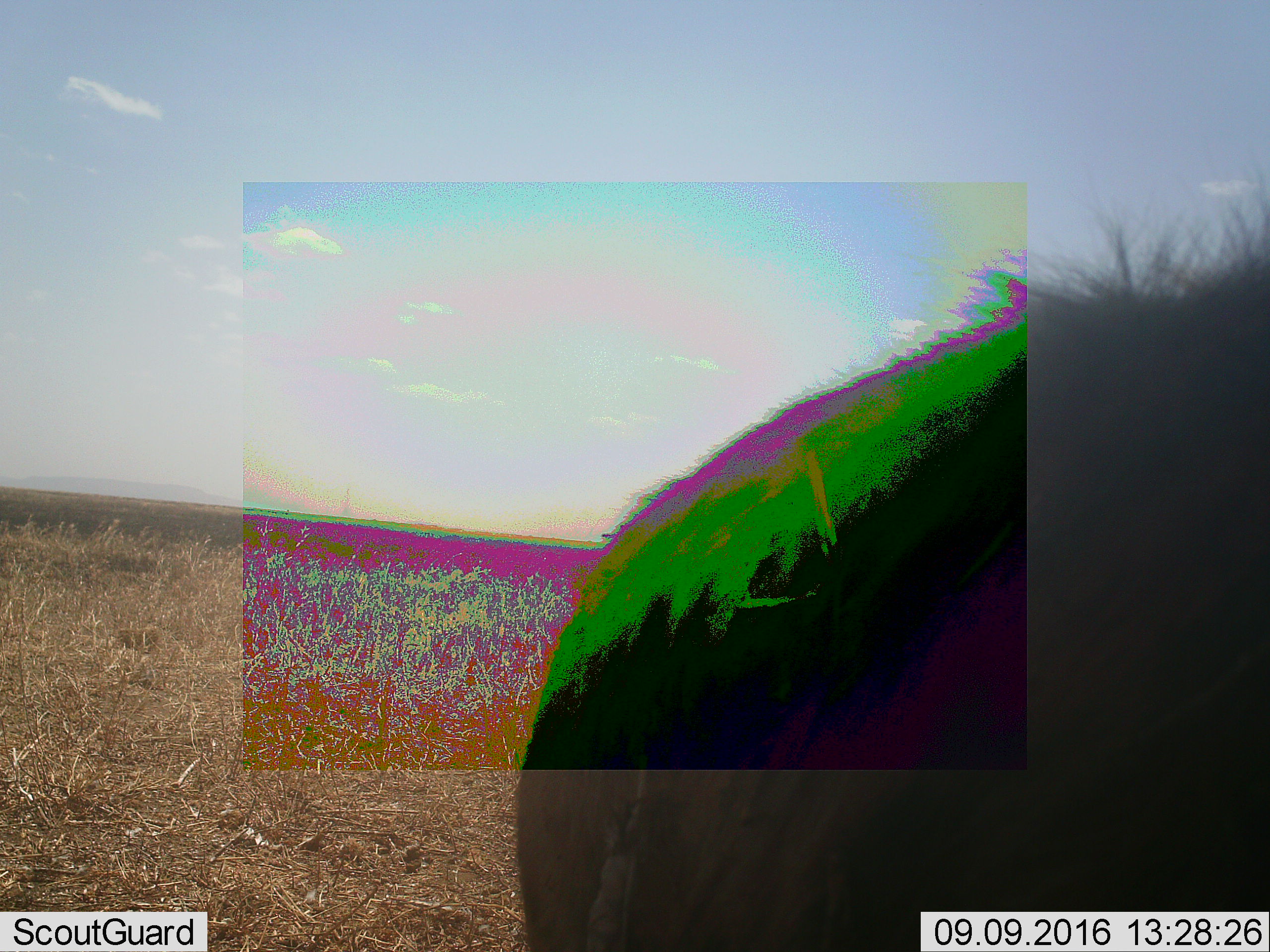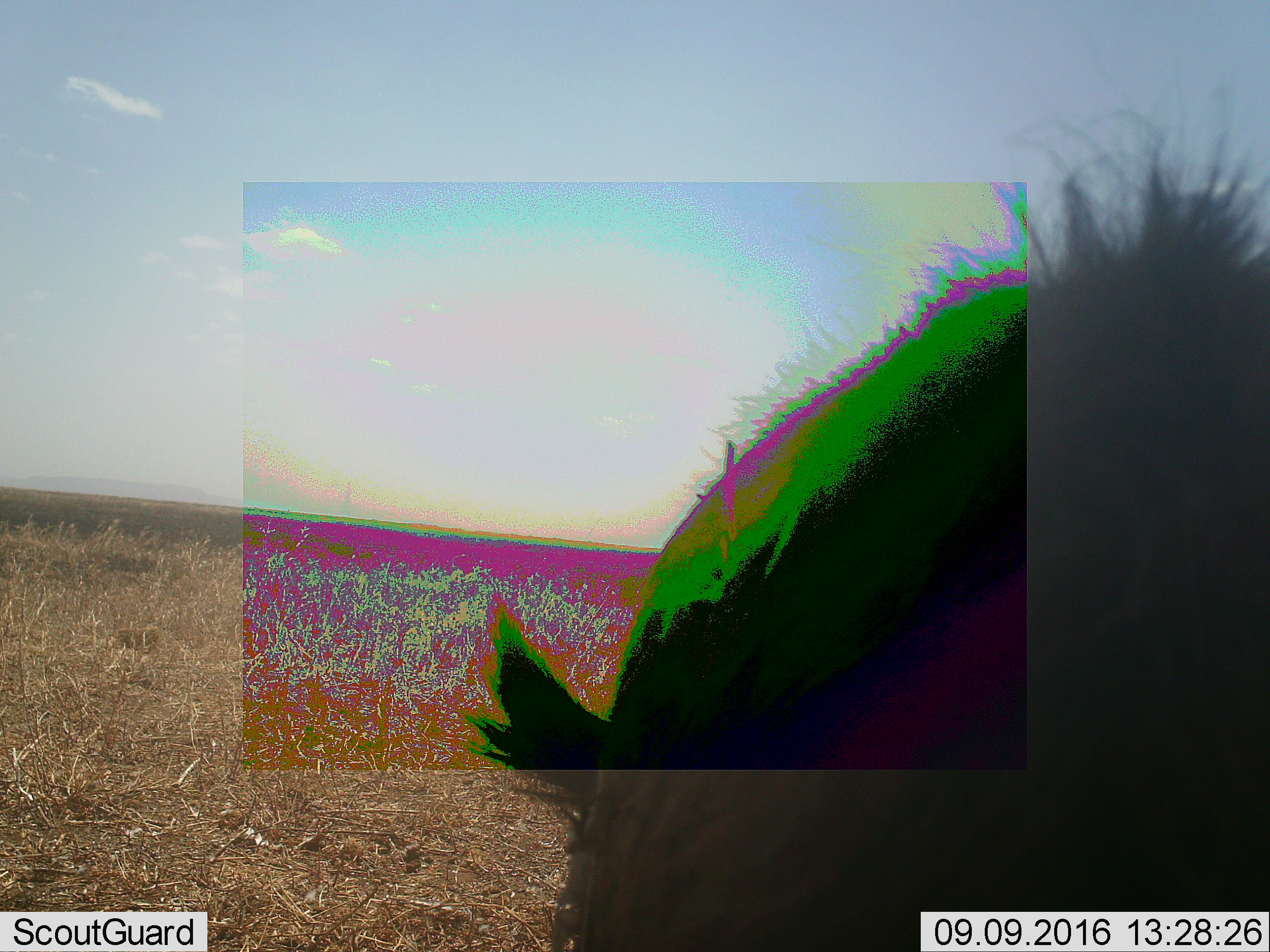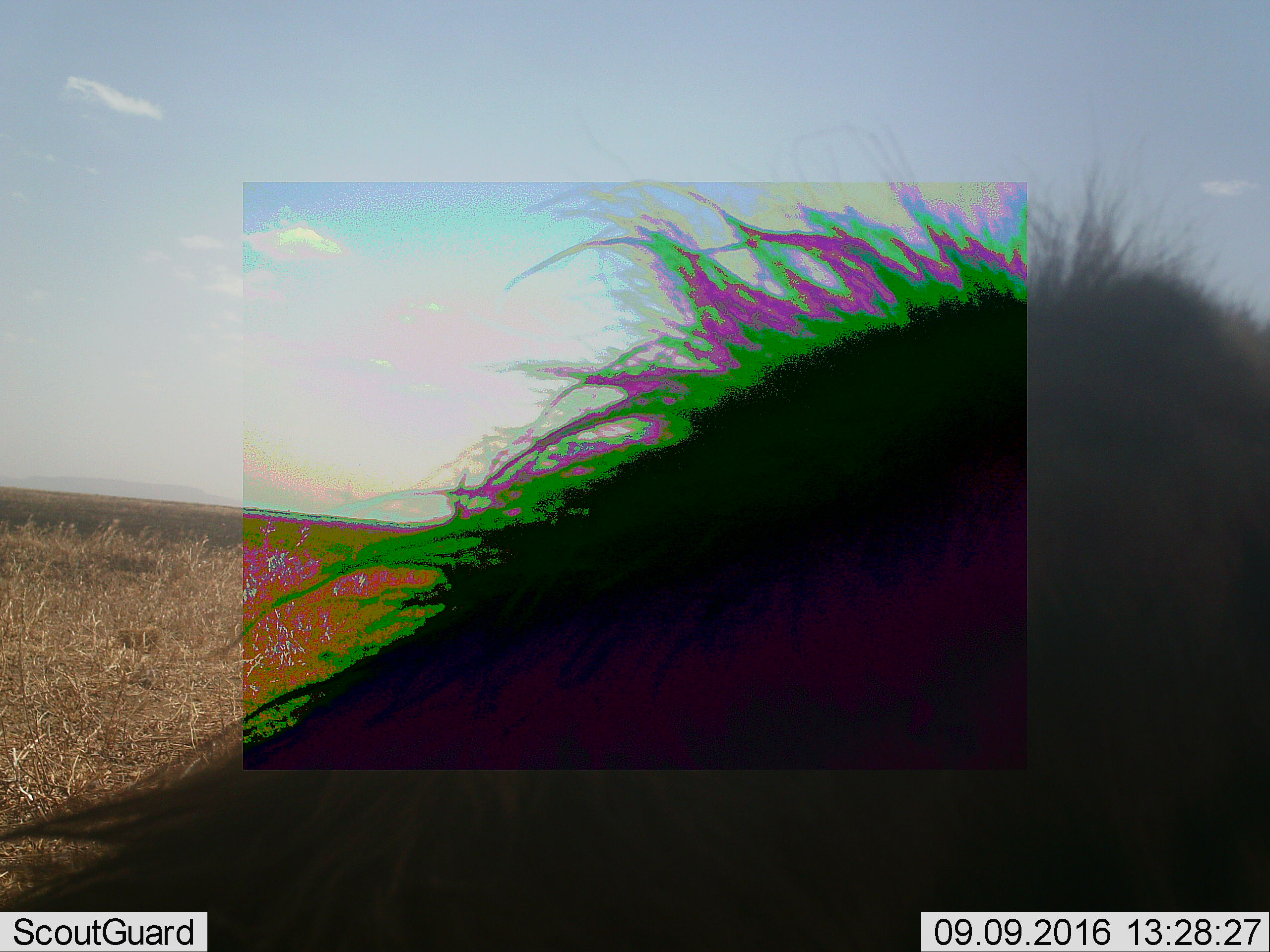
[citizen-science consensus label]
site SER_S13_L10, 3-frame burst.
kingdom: Animalia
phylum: Chordata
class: Mammalia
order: Artiodactyla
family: Bovidae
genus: Connochaetes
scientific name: Connochaetes taurinus taurinus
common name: blue wildebeest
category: wildebeestblue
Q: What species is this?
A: Wildebeestblue (blue wildebeest) (Connochaetes taurinus taurinus).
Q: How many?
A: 1.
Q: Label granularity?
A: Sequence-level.